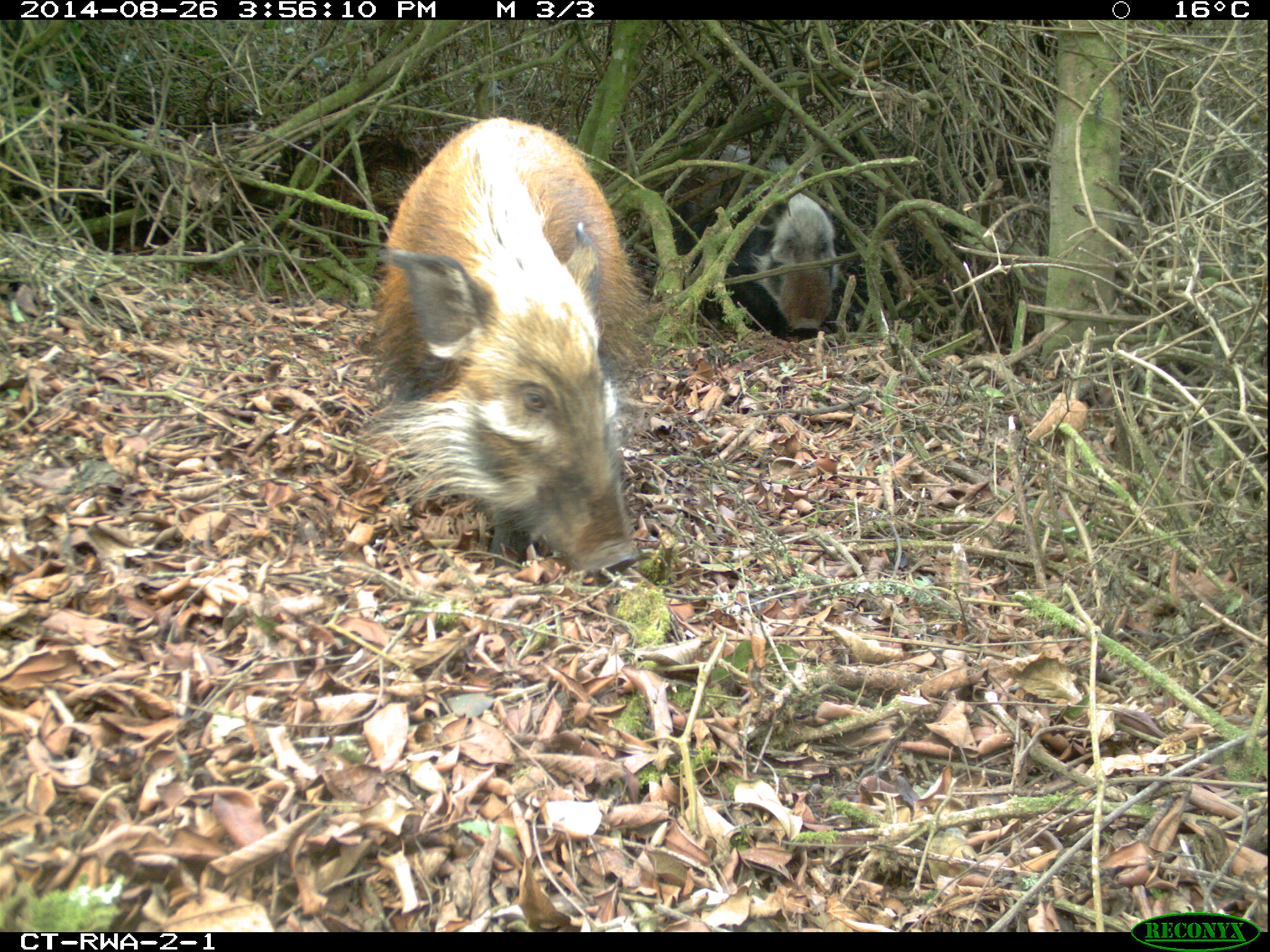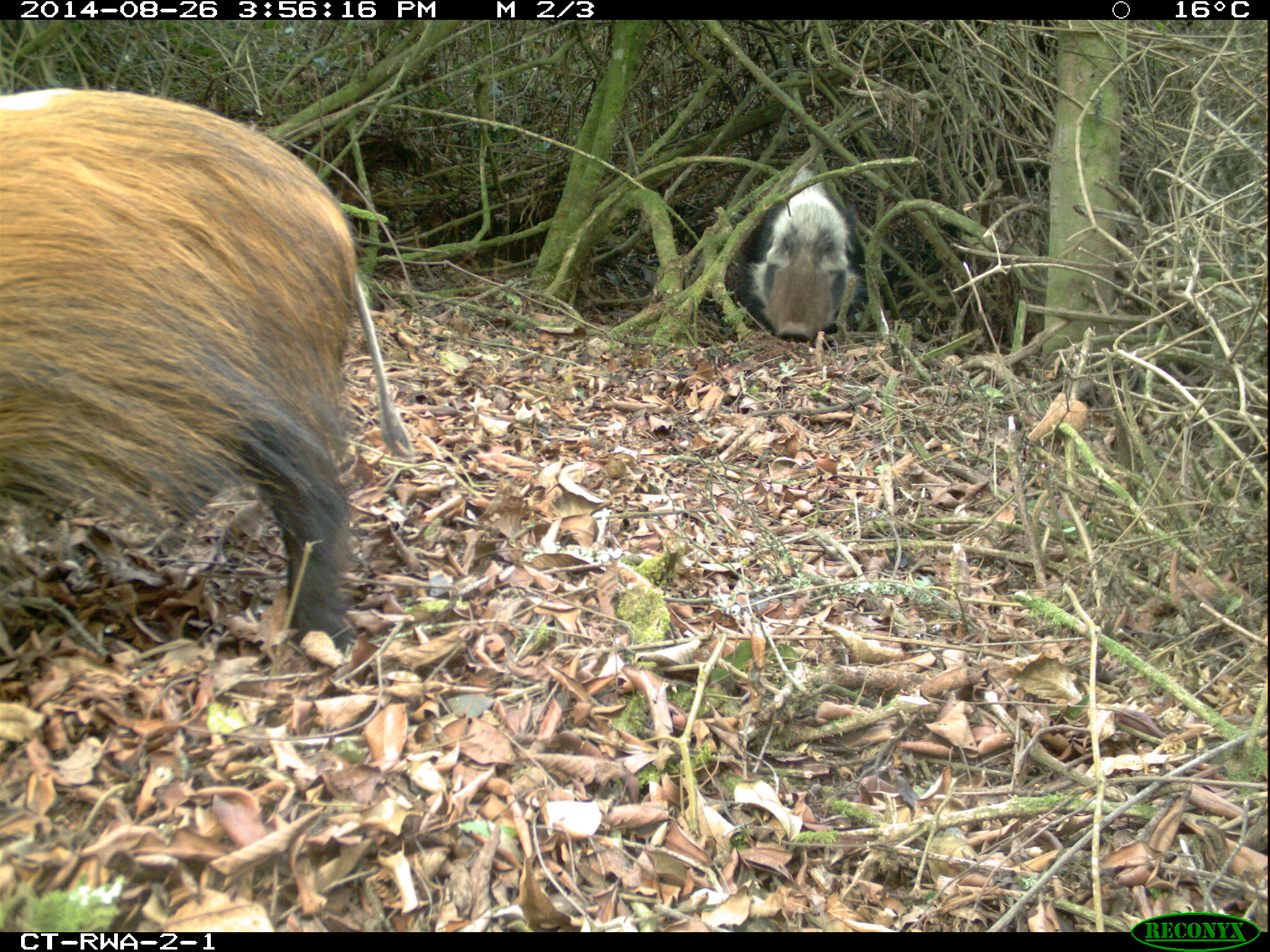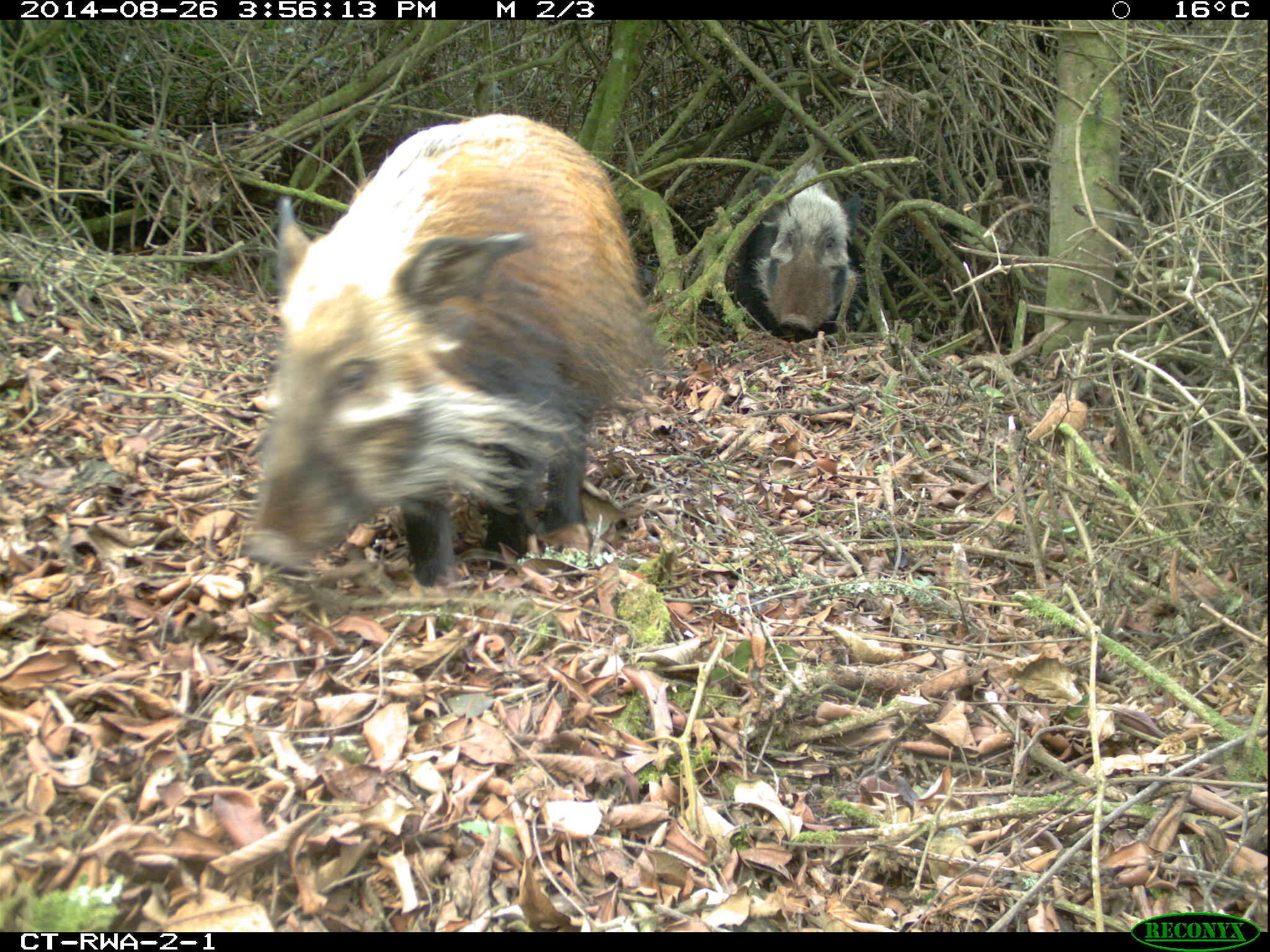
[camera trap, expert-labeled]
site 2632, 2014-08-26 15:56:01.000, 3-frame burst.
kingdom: Animalia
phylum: Chordata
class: Mammalia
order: Artiodactyla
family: Suidae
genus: Potamochoerus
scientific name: Potamochoerus larvatus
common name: bushpig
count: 7